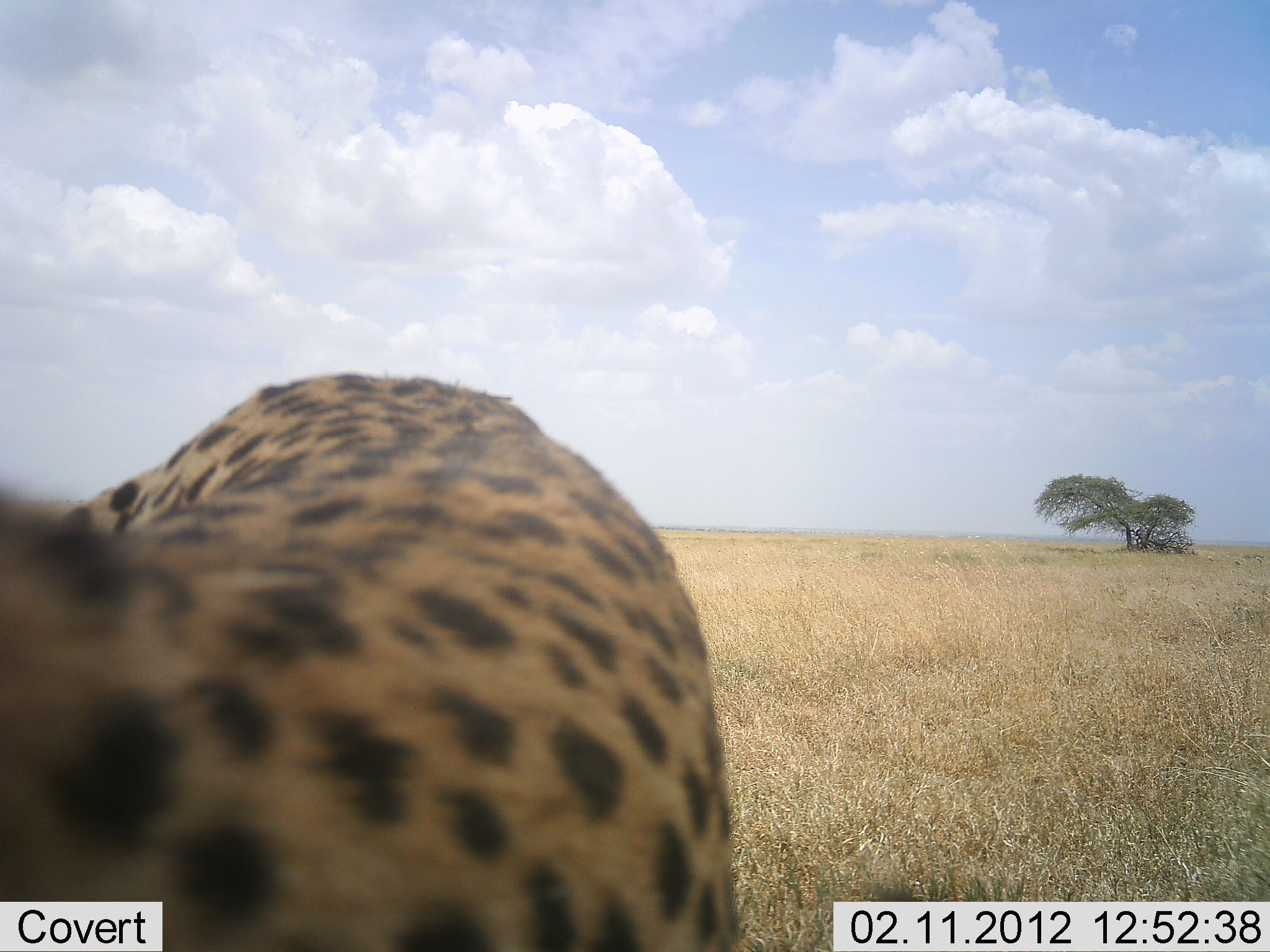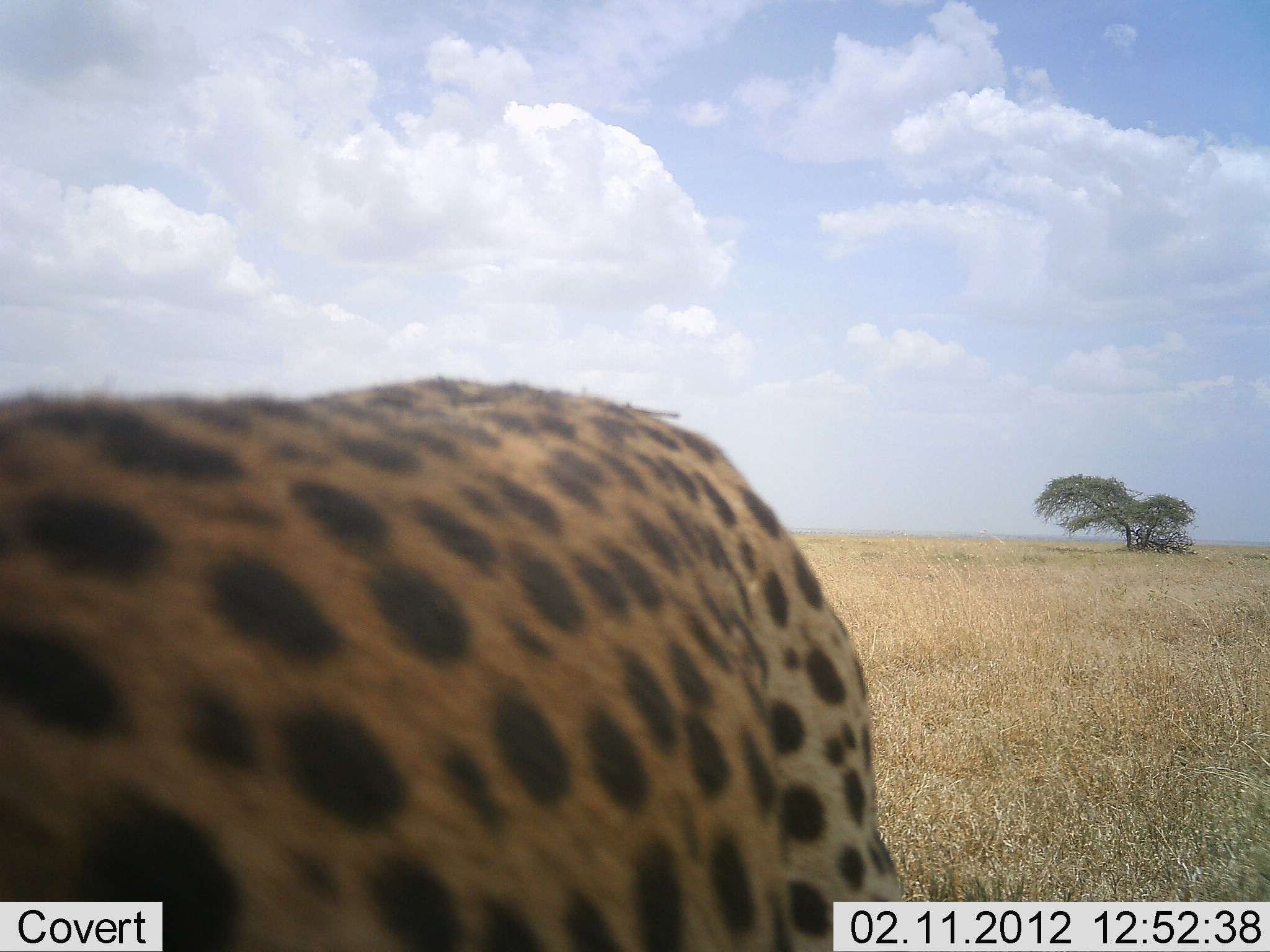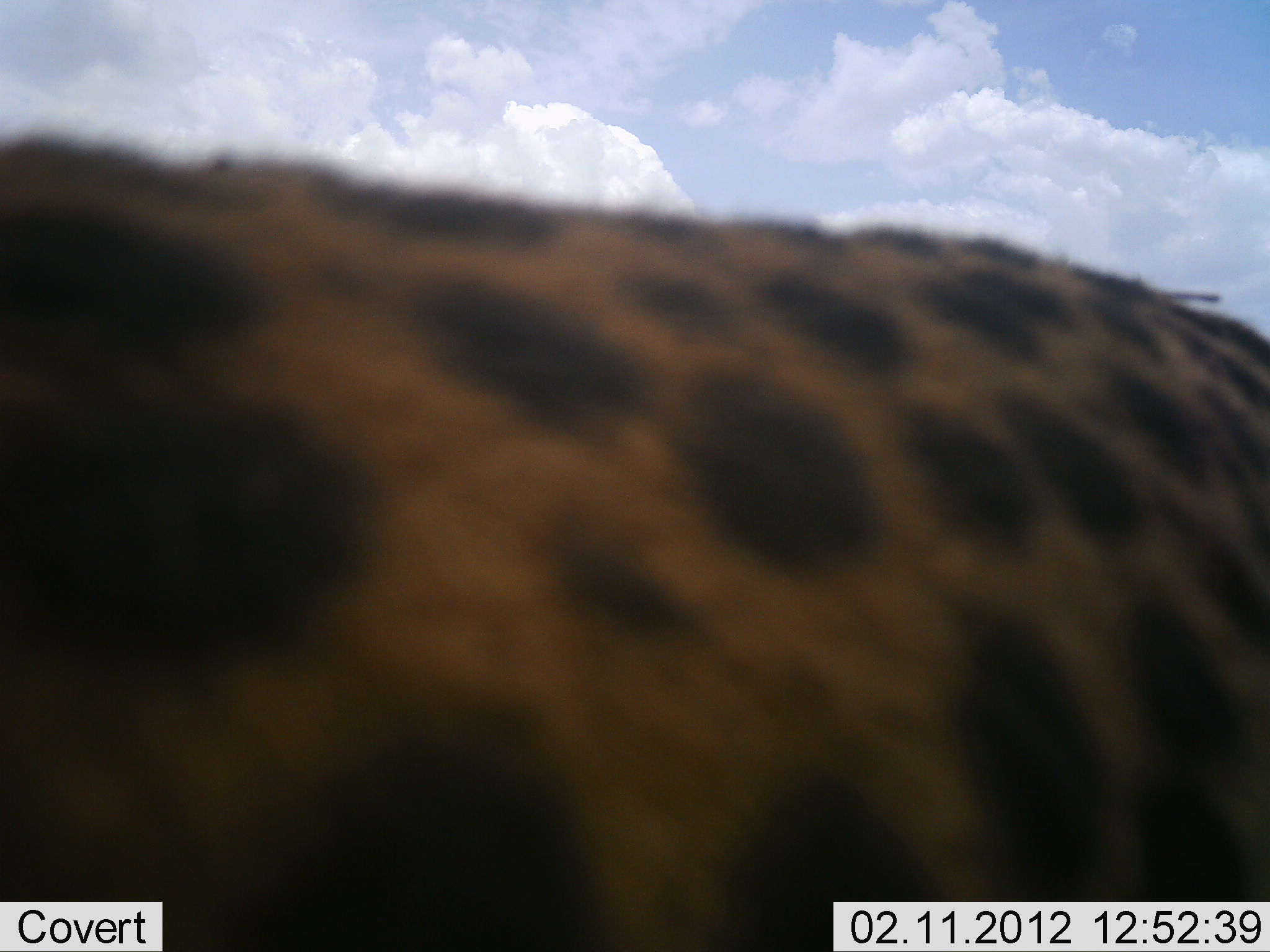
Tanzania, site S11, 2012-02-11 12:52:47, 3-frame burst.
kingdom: Animalia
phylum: Chordata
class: Mammalia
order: Carnivora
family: Felidae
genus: Acinonyx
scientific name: Acinonyx jubatus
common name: cheetah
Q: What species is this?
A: Cheetah (Acinonyx jubatus).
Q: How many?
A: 1.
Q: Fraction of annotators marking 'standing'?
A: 44%.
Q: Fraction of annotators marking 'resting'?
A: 0%.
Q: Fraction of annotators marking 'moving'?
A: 56%.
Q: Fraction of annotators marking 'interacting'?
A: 0%.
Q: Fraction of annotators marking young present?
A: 0%.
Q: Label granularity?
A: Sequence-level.